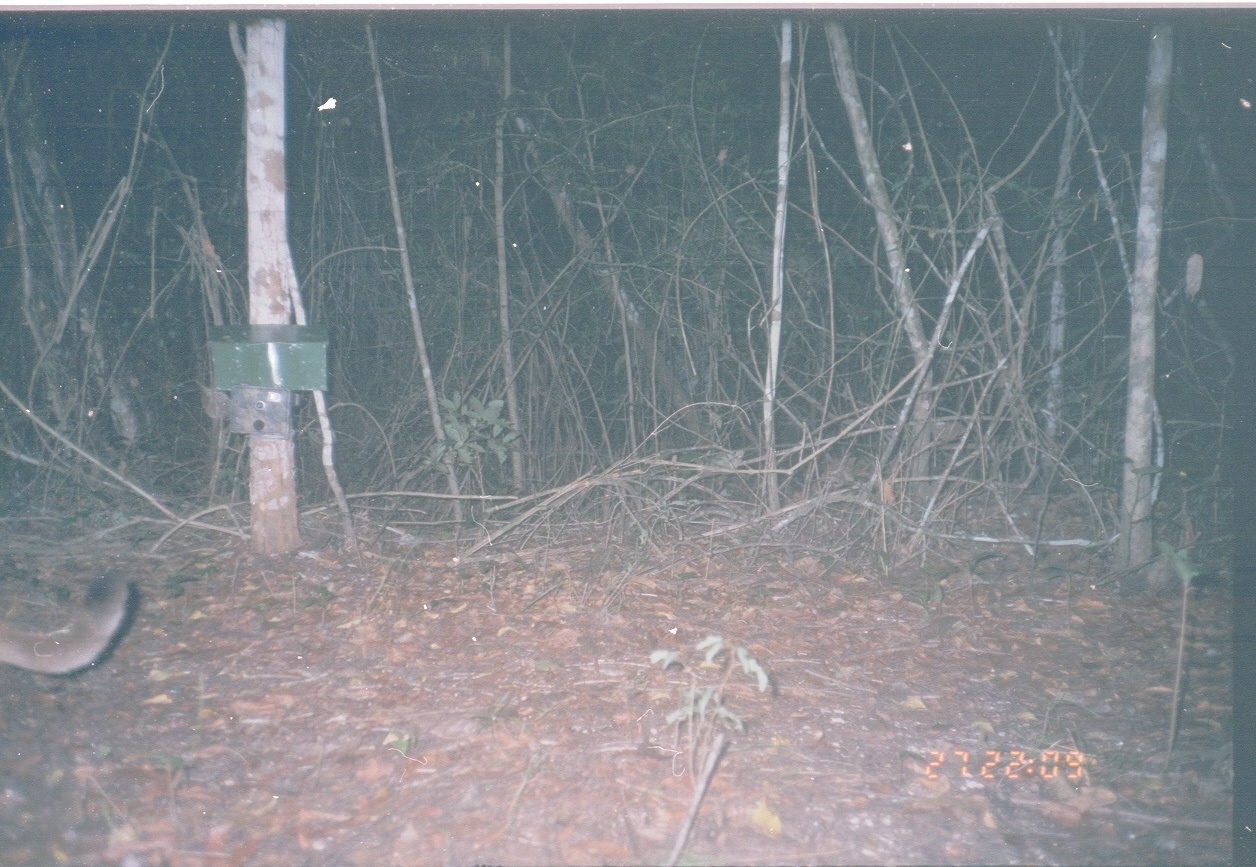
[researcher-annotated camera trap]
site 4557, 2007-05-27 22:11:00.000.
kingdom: Animalia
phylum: Chordata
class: Mammalia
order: Carnivora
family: Felidae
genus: Puma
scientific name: Puma concolor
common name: mountain lion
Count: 1.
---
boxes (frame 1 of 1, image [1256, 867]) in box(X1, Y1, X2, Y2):
puma concolor: box(0, 570, 131, 677)